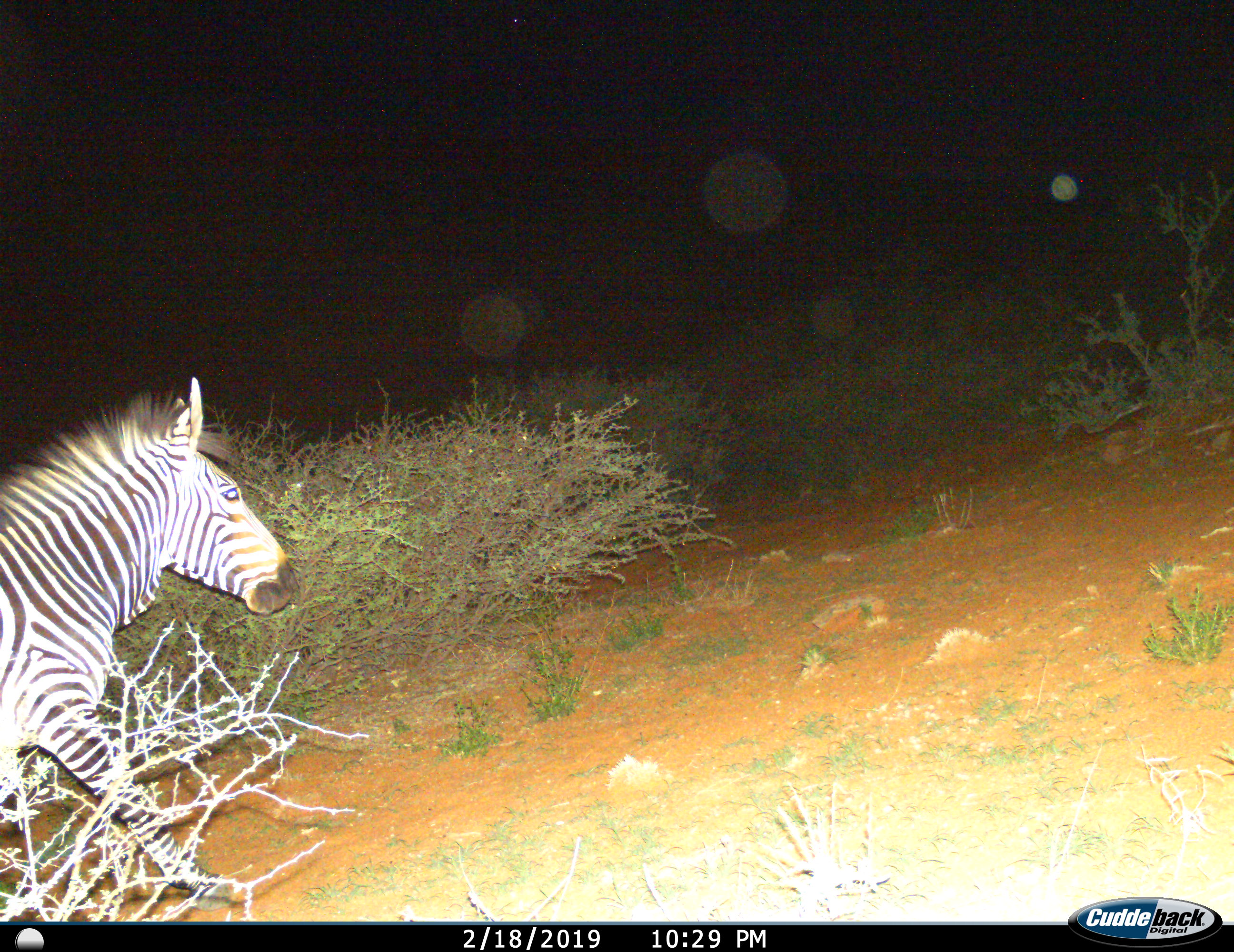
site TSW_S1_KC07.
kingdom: Animalia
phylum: Chordata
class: Mammalia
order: Perissodactyla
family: Equidae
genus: Equus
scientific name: Equus zebra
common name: mountain zebra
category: zebramountain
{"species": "zebramountain (mountain zebra) (Equus zebra)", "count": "1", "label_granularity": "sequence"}